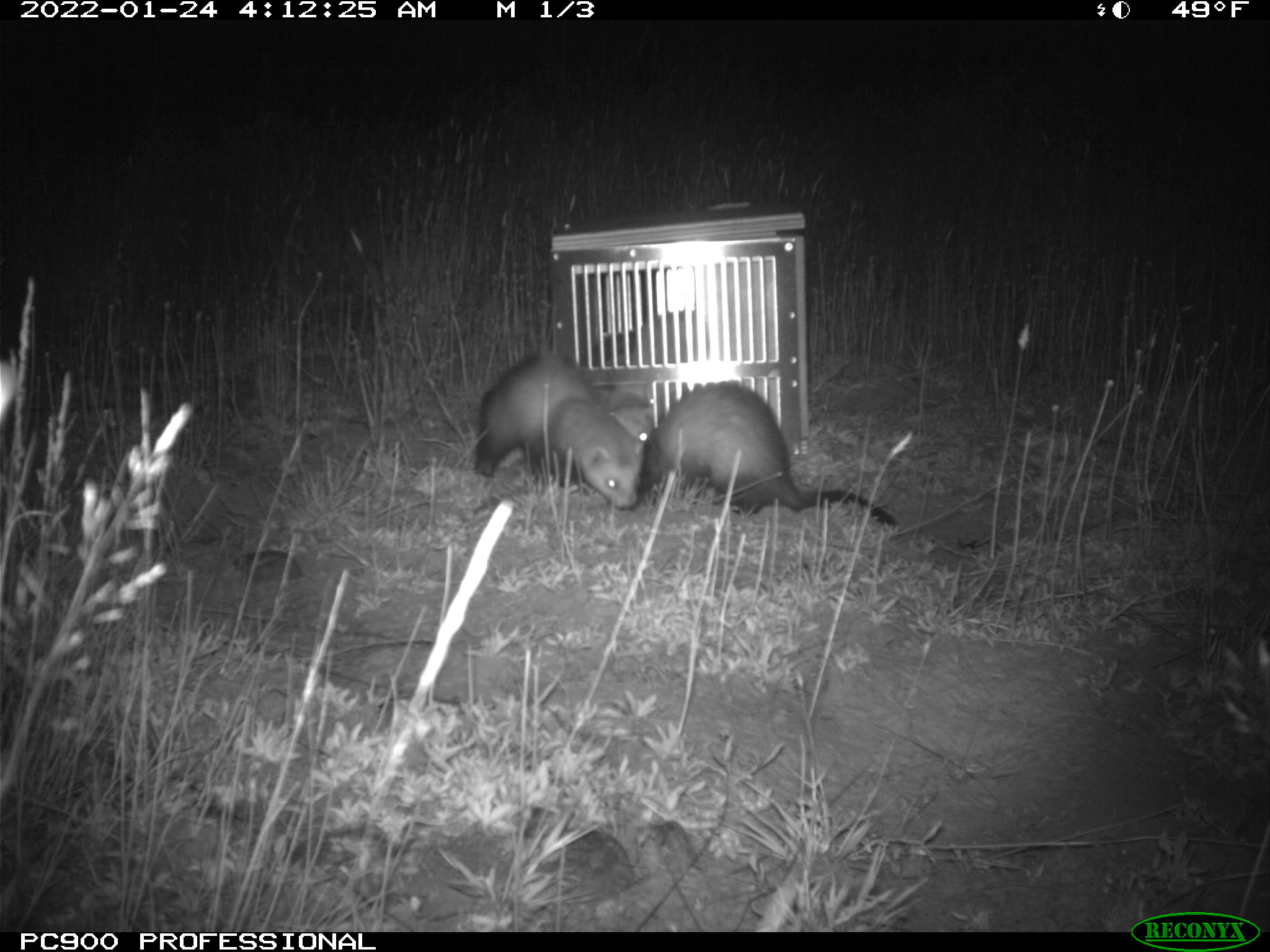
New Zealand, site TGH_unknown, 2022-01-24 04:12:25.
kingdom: Animalia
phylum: Chordata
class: Mammalia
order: Carnivora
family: Mustelidae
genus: Mustela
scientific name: Mustela furo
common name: ferret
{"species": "ferret (Mustela furo)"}